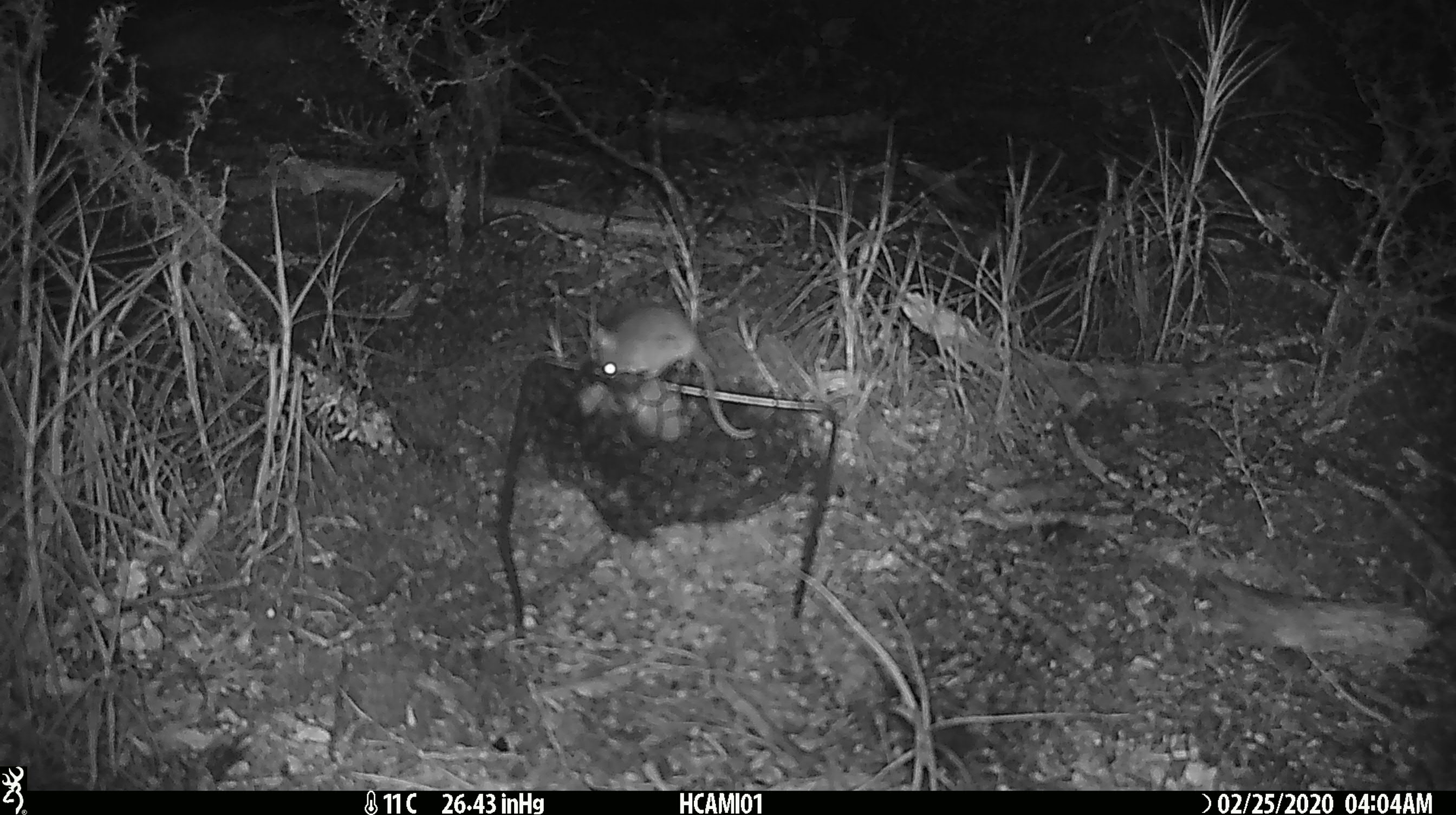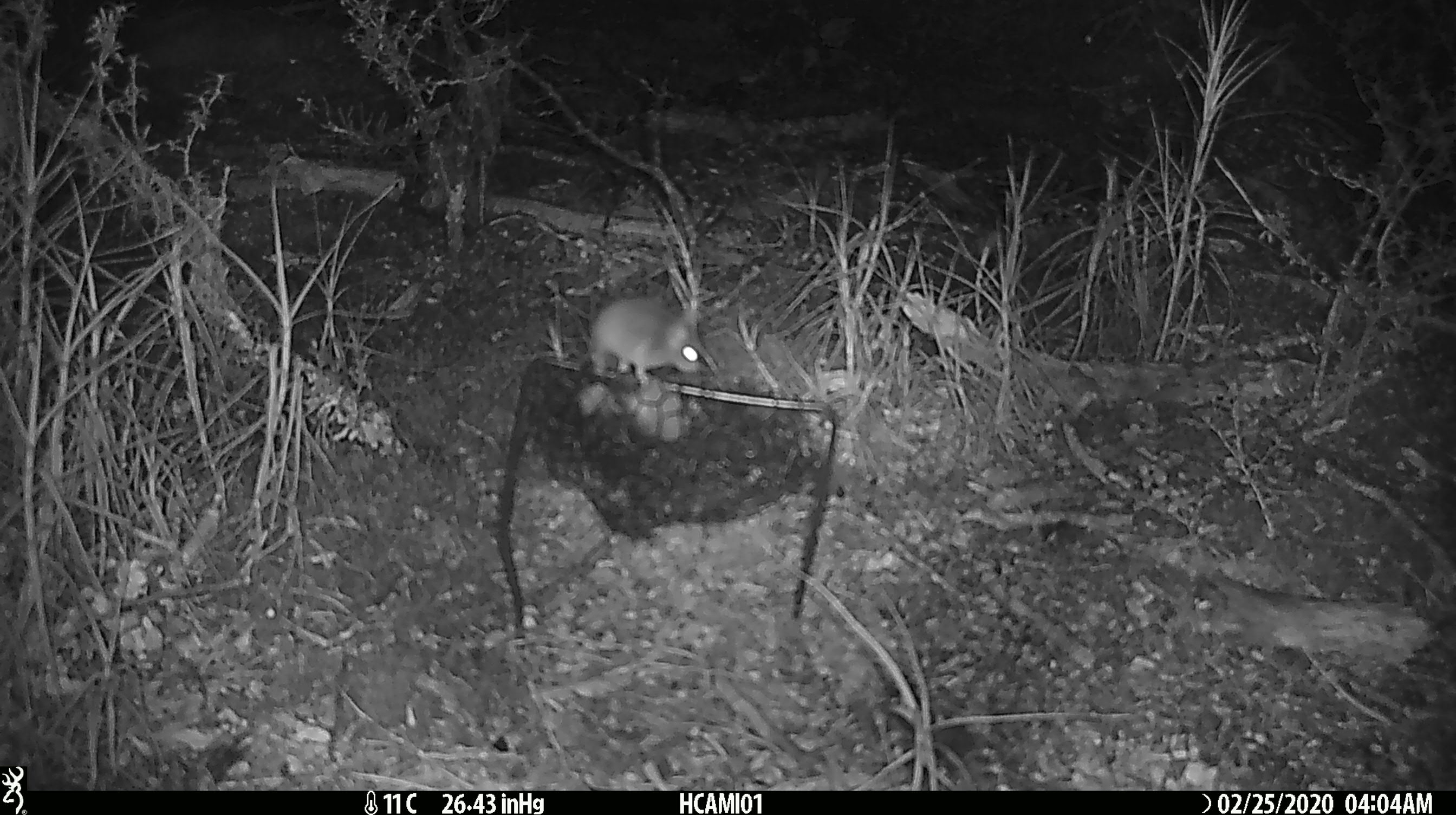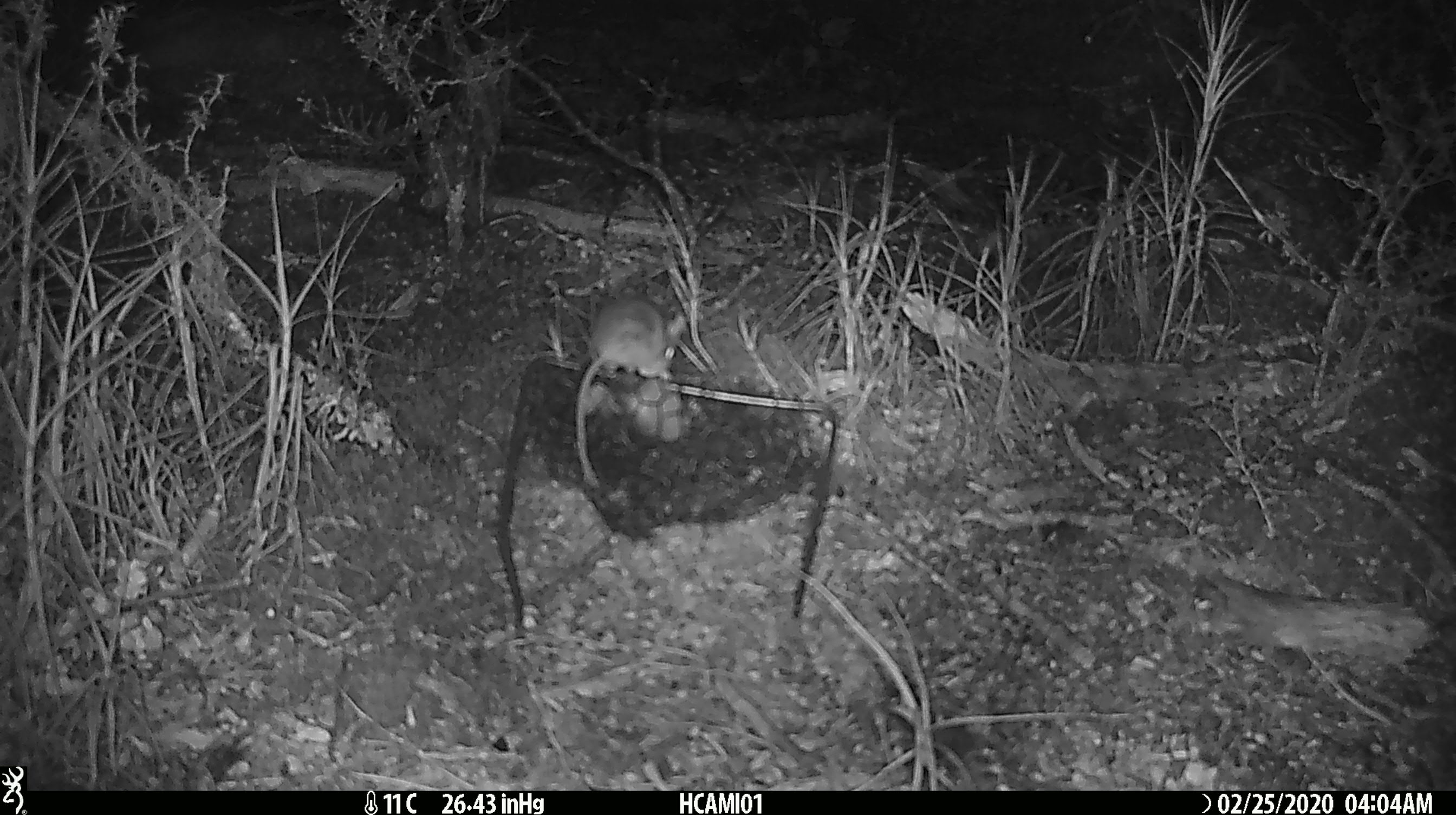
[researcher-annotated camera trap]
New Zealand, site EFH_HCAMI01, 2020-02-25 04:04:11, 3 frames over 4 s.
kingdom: Animalia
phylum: Chordata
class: Mammalia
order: Rodentia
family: Muridae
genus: Mus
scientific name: Mus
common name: mouse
Mouse (Mus).